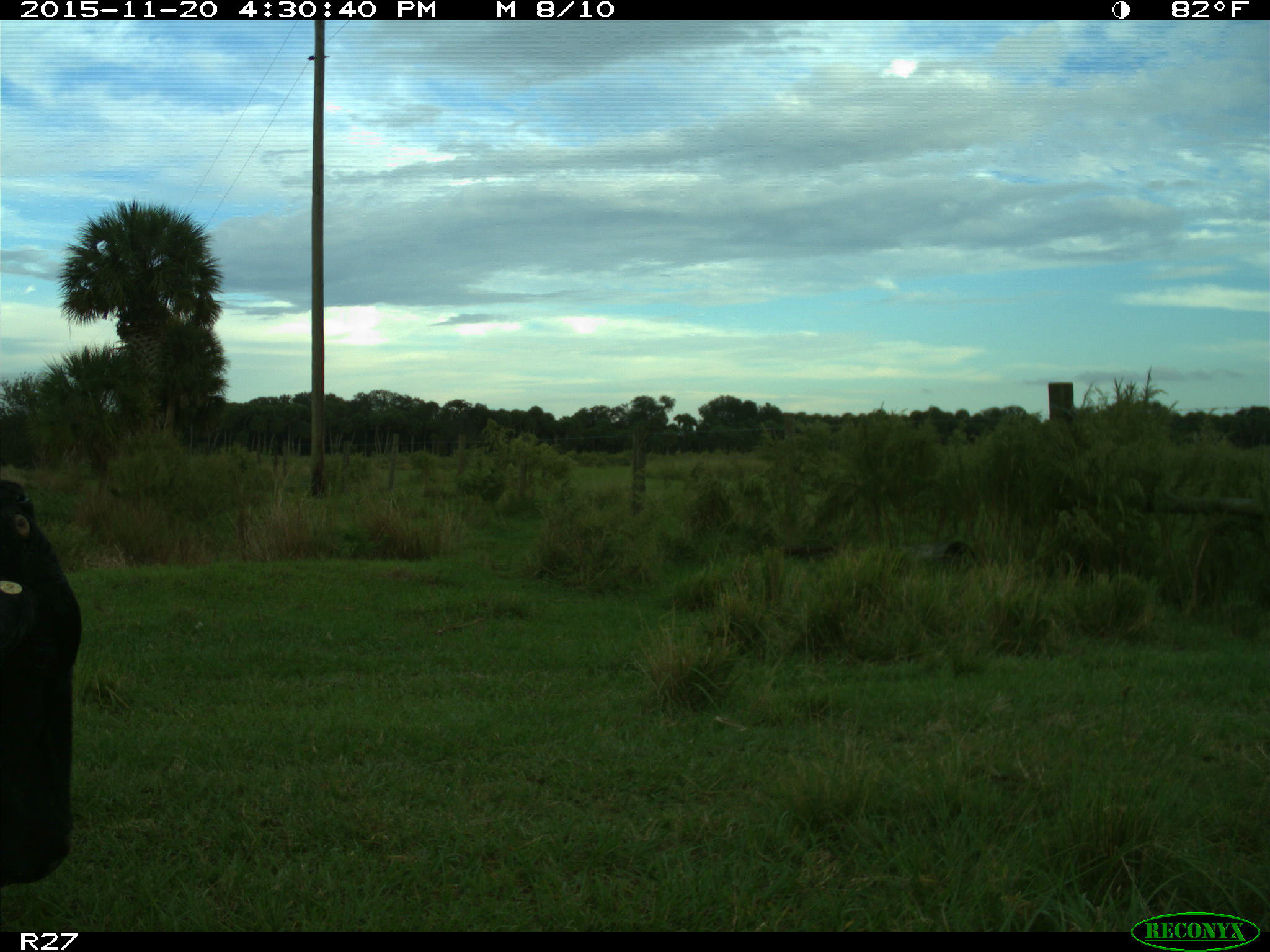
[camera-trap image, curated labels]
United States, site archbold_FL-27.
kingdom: Animalia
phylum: Chordata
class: Mammalia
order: Artiodactyla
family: Bovidae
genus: Bos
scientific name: Bos taurus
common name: domestic cow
Bos taurus (domestic cow).